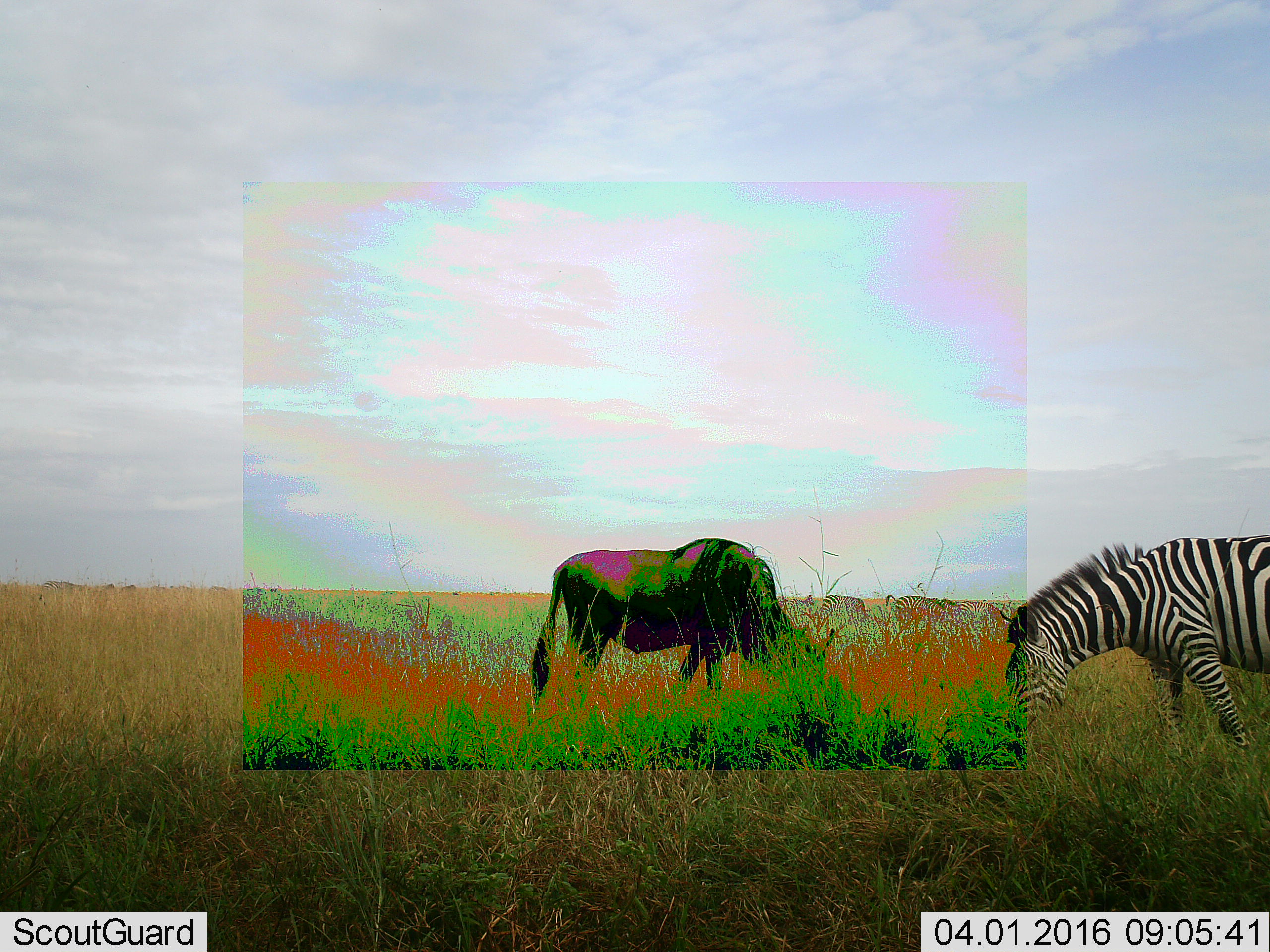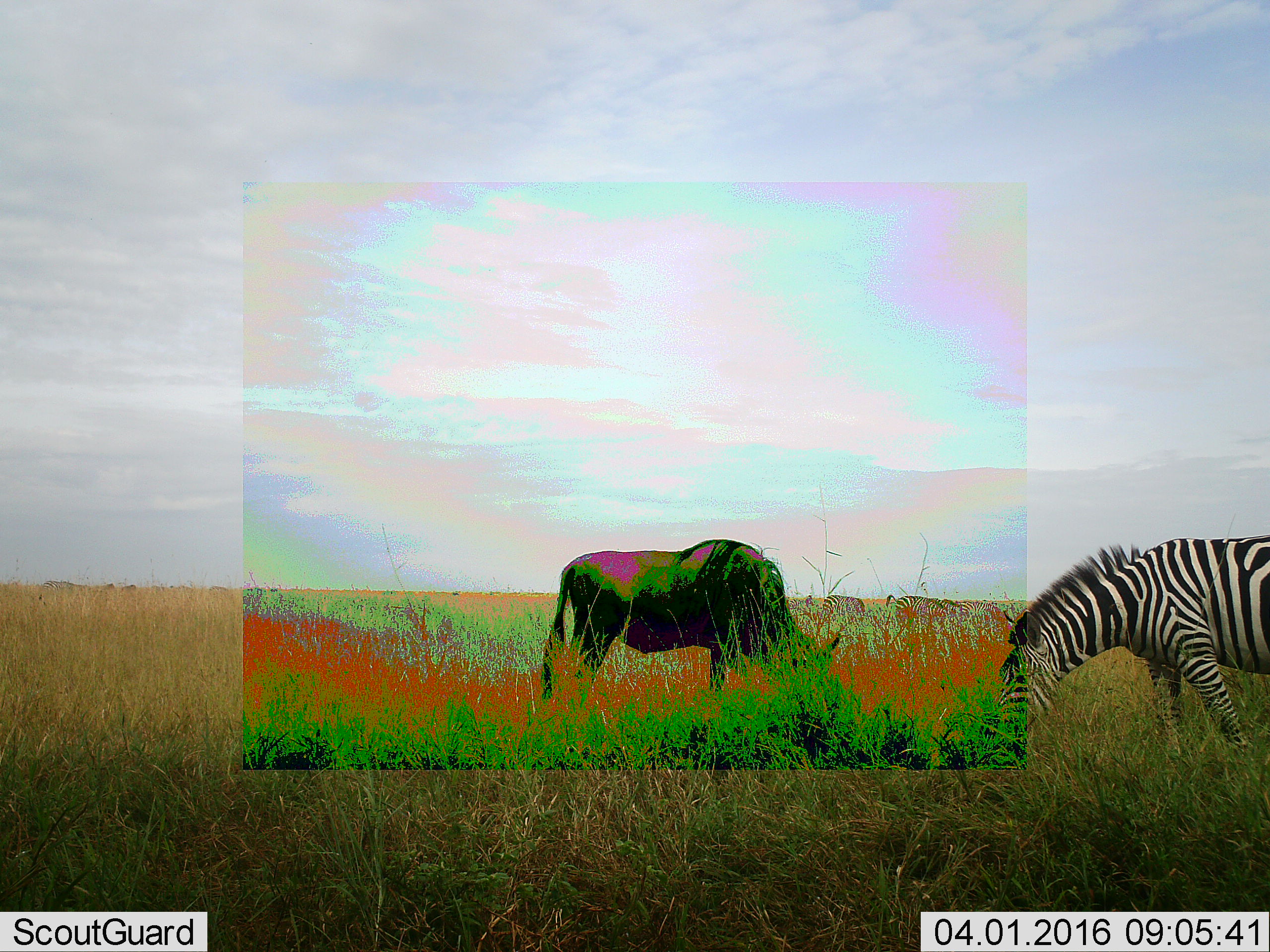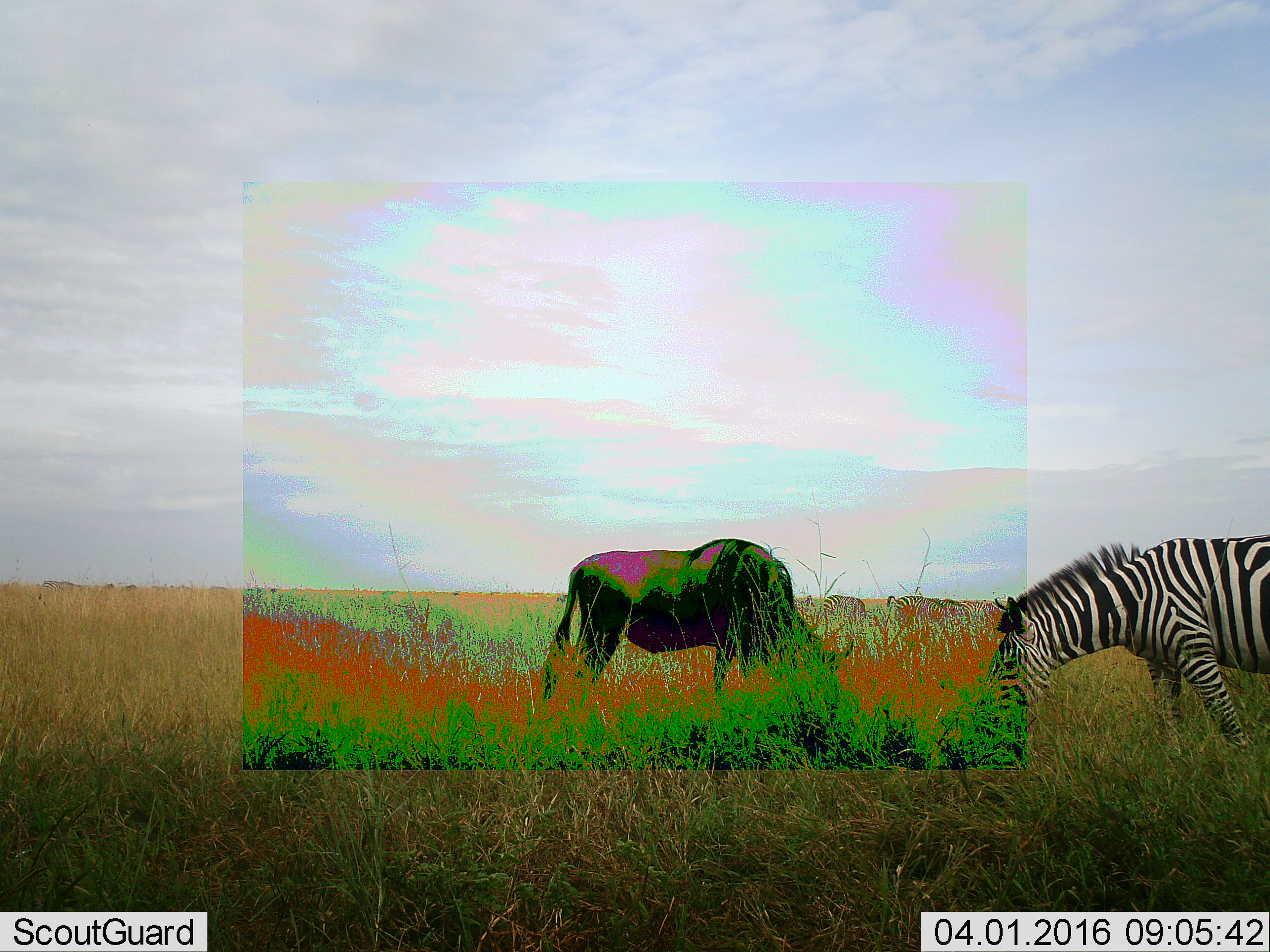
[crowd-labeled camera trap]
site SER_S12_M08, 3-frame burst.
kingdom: Animalia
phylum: Chordata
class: Mammalia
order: Artiodactyla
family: Bovidae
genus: Connochaetes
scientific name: Connochaetes taurinus taurinus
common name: blue wildebeest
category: wildebeestblue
Wildebeestblue (blue wildebeest) (Connochaetes taurinus taurinus), count 1. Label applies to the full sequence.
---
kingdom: Animalia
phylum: Chordata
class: Mammalia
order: Perissodactyla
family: Equidae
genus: Equus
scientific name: Equus quagga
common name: plains zebra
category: zebraplains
Zebraplains (plains zebra) (Equus quagga), count 2. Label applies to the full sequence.